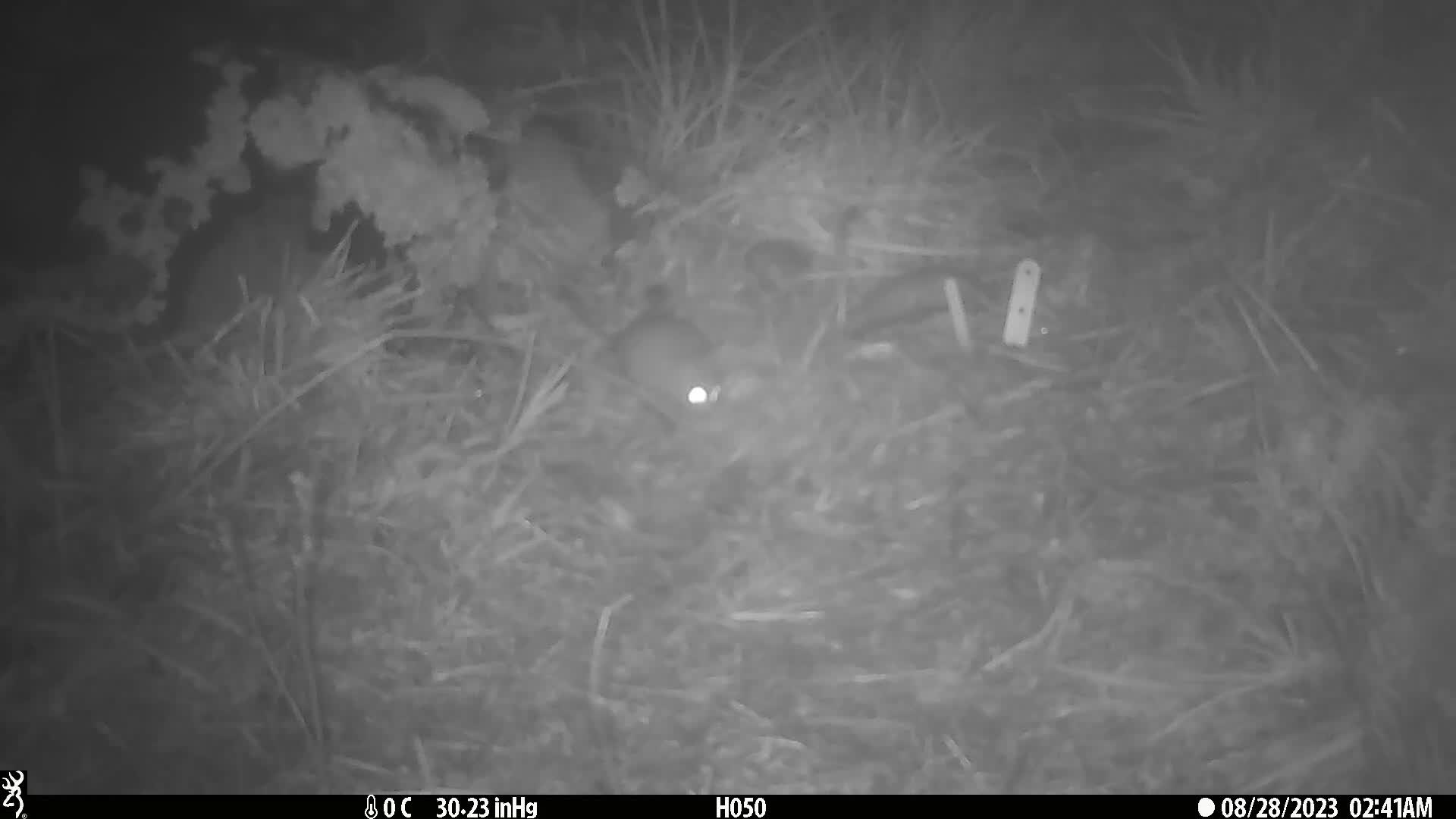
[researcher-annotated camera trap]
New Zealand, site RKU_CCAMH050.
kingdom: Animalia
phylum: Chordata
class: Mammalia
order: Rodentia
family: Muridae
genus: Rattus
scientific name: Rattus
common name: rat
Rat (Rattus).